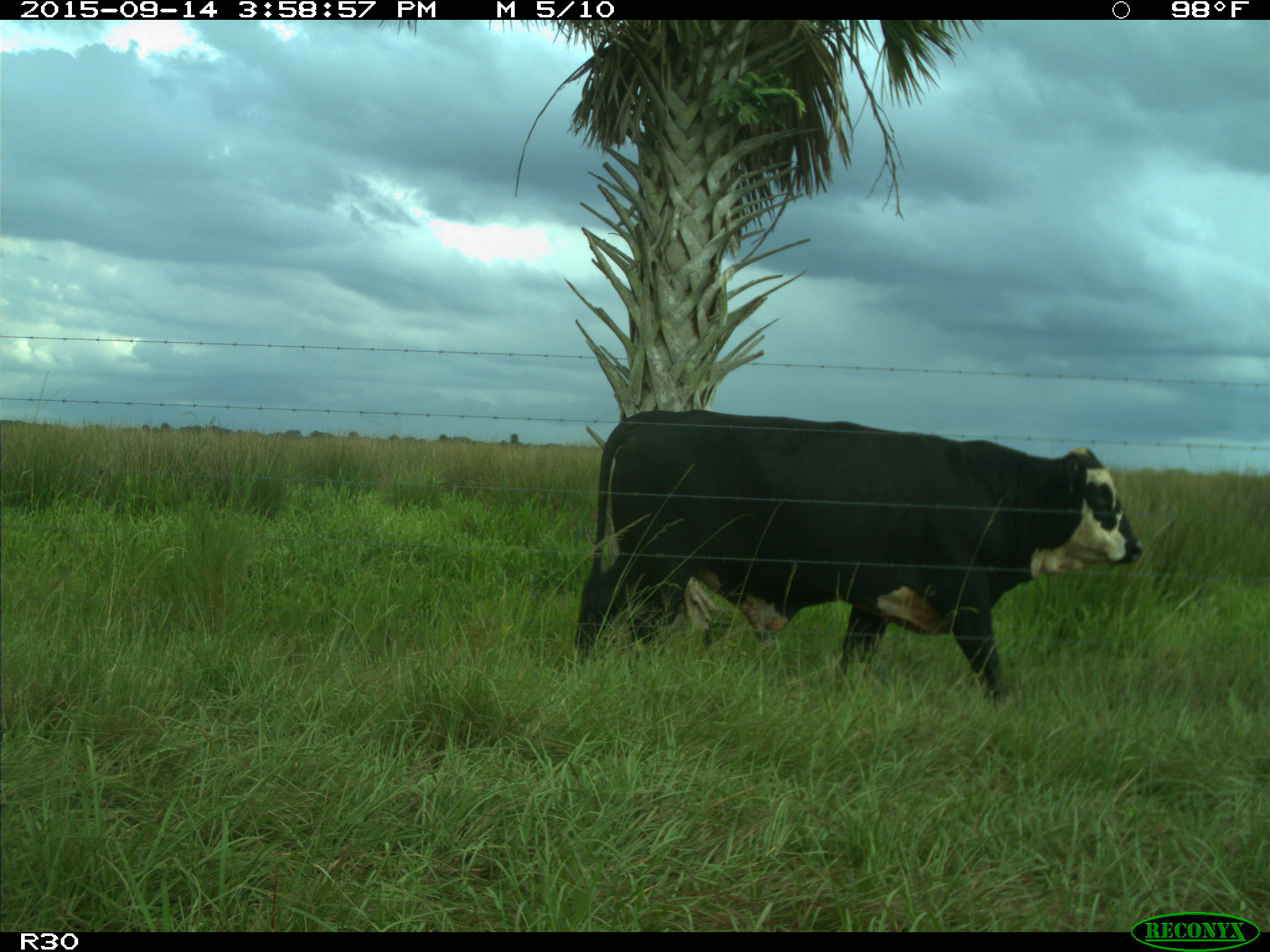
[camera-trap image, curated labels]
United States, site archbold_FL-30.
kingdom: Animalia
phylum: Chordata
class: Mammalia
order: Artiodactyla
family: Bovidae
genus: Bos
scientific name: Bos taurus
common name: domestic cow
Bos taurus (domestic cow).